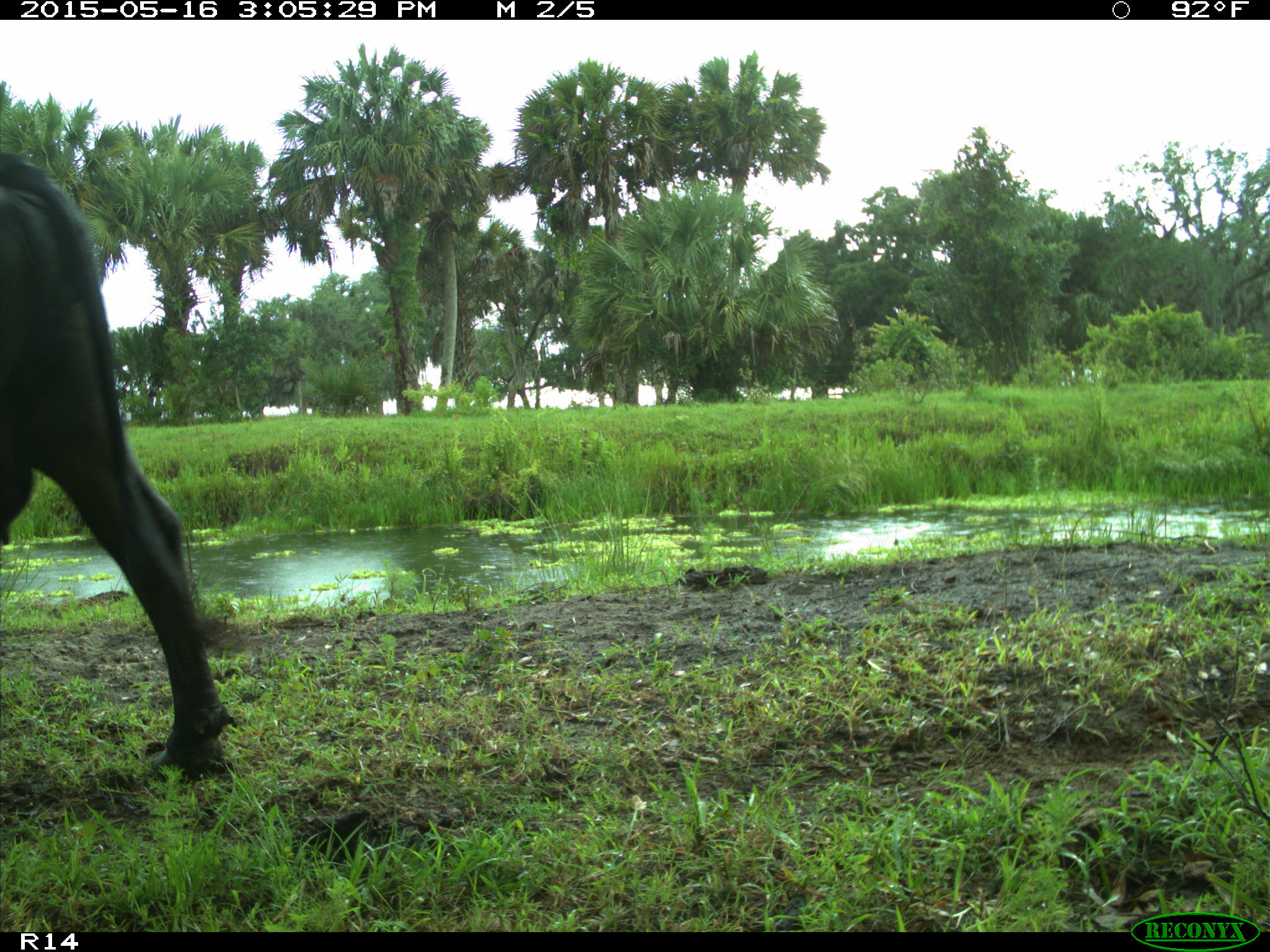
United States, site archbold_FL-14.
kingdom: Animalia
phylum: Chordata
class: Mammalia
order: Artiodactyla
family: Bovidae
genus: Bos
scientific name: Bos taurus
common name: domestic cow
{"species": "Bos taurus (domestic cow)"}